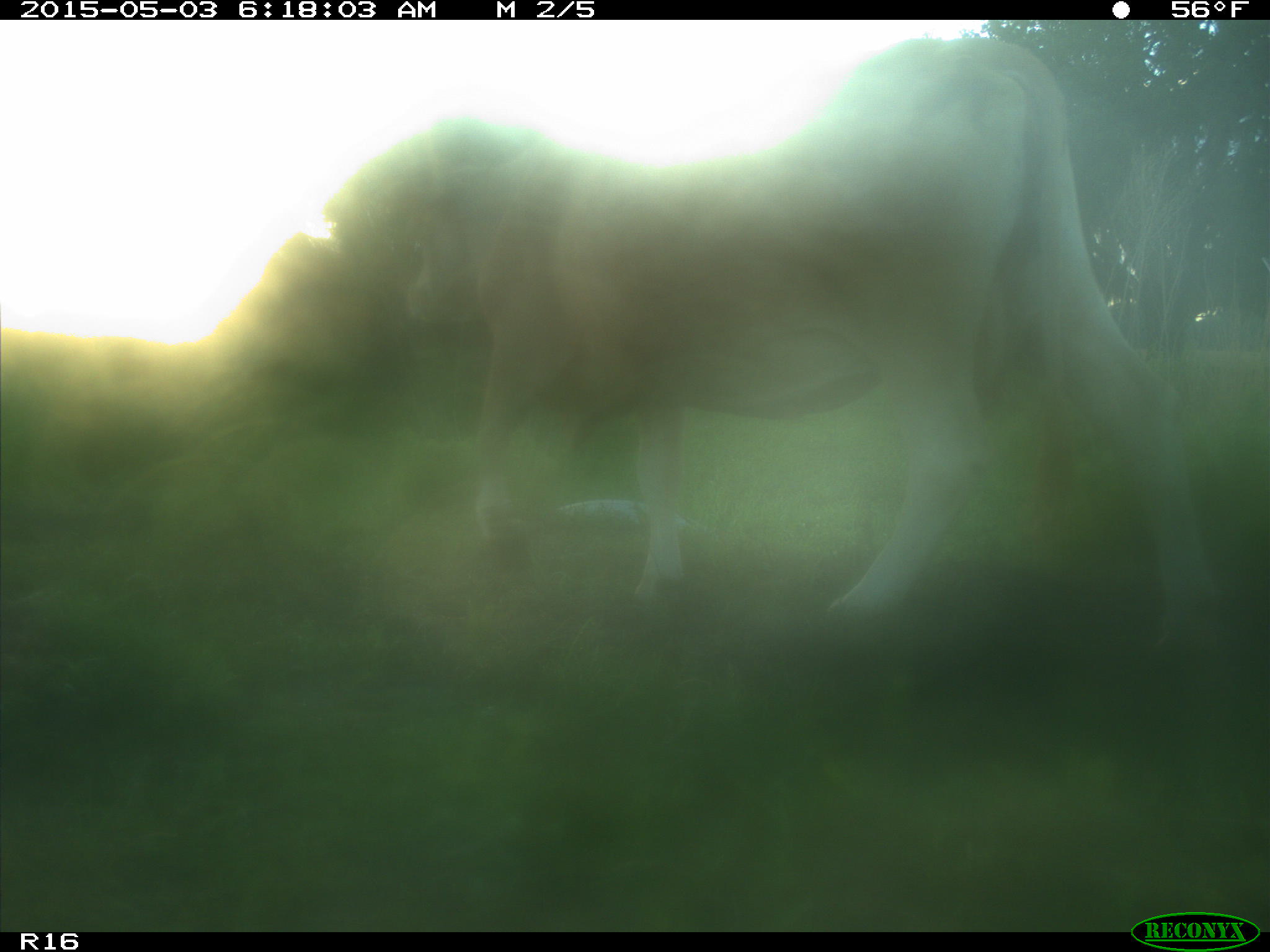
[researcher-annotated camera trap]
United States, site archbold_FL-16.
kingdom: Animalia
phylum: Chordata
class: Mammalia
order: Artiodactyla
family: Bovidae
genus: Bos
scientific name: Bos taurus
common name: domestic cow